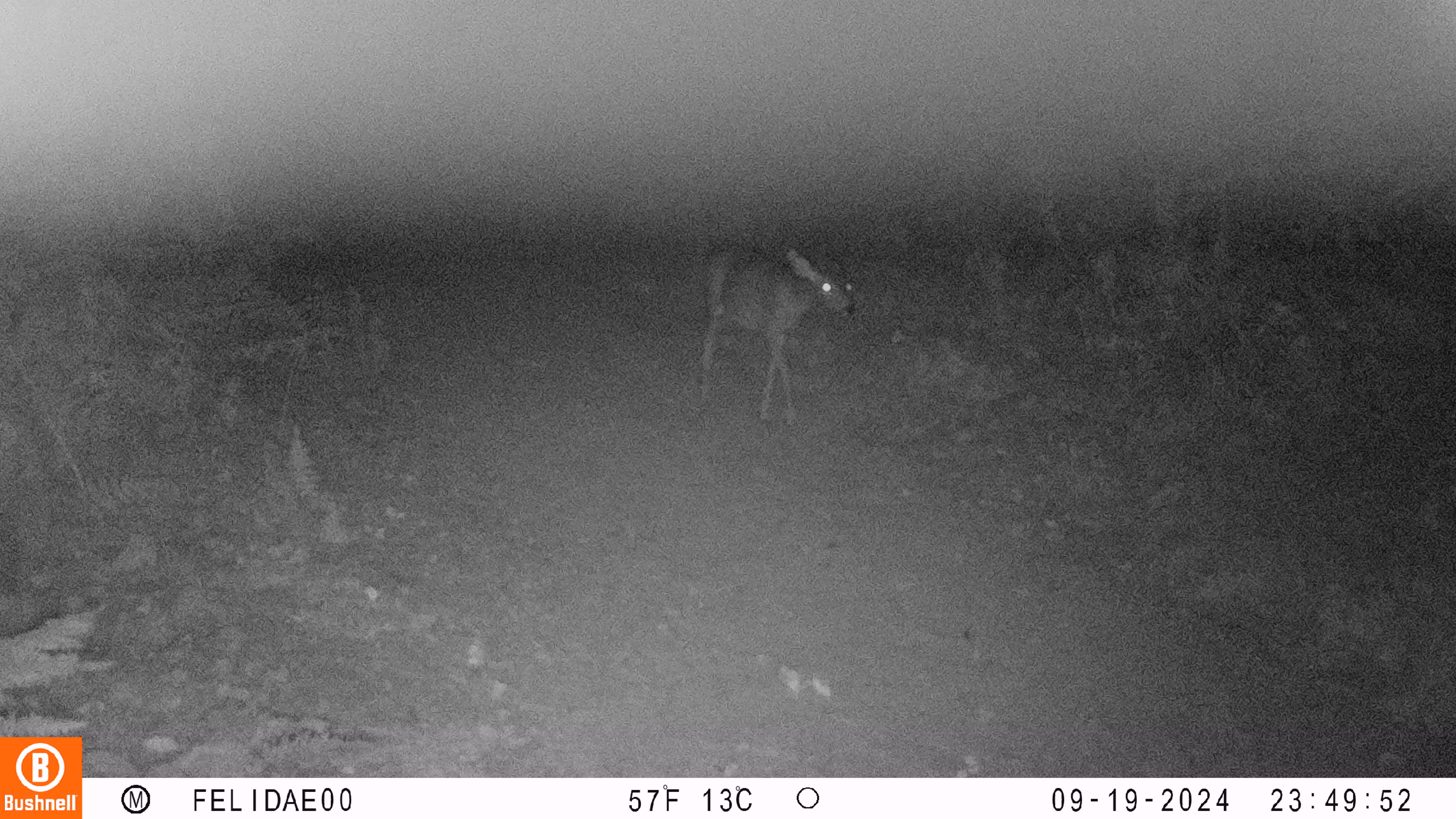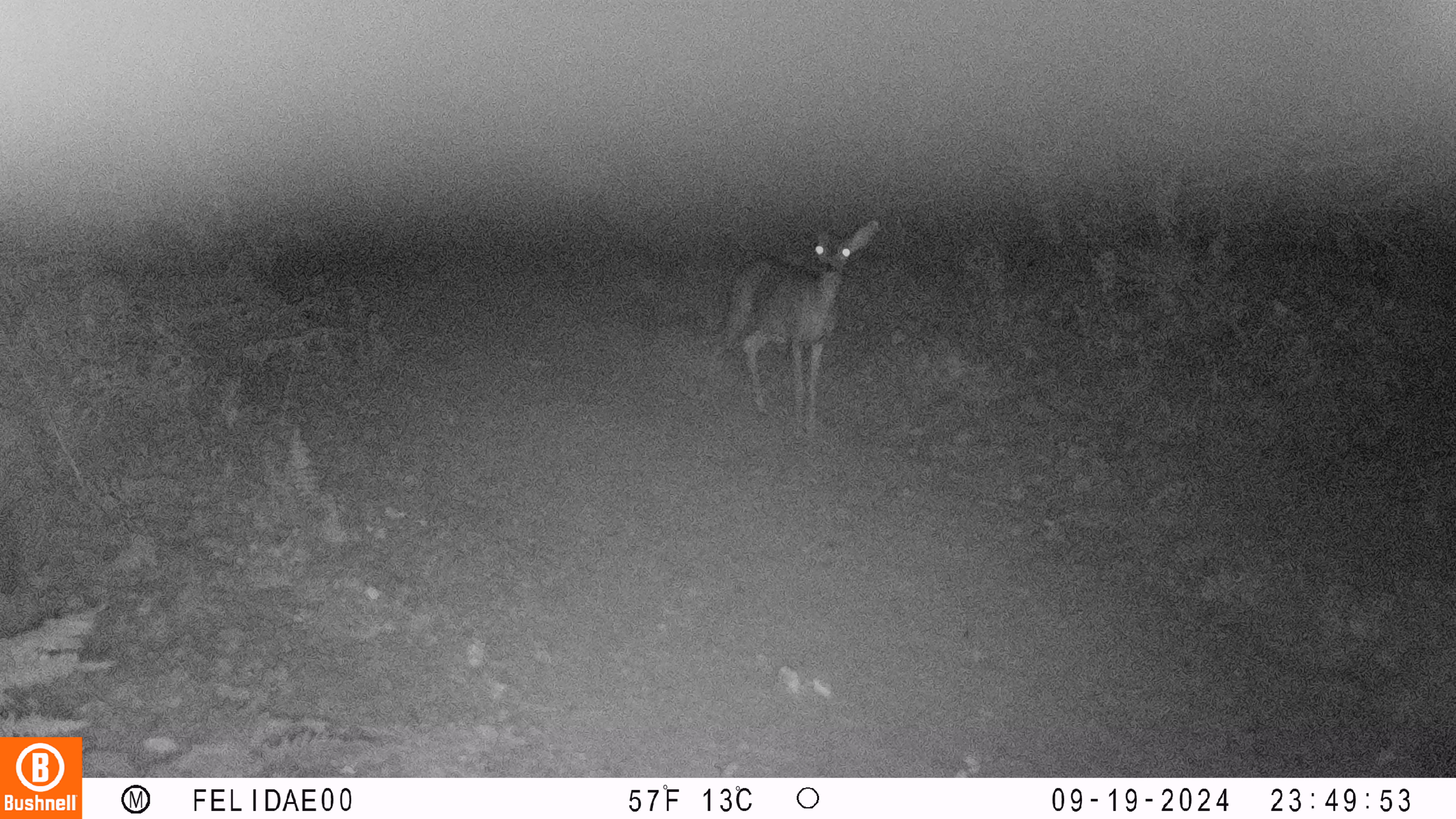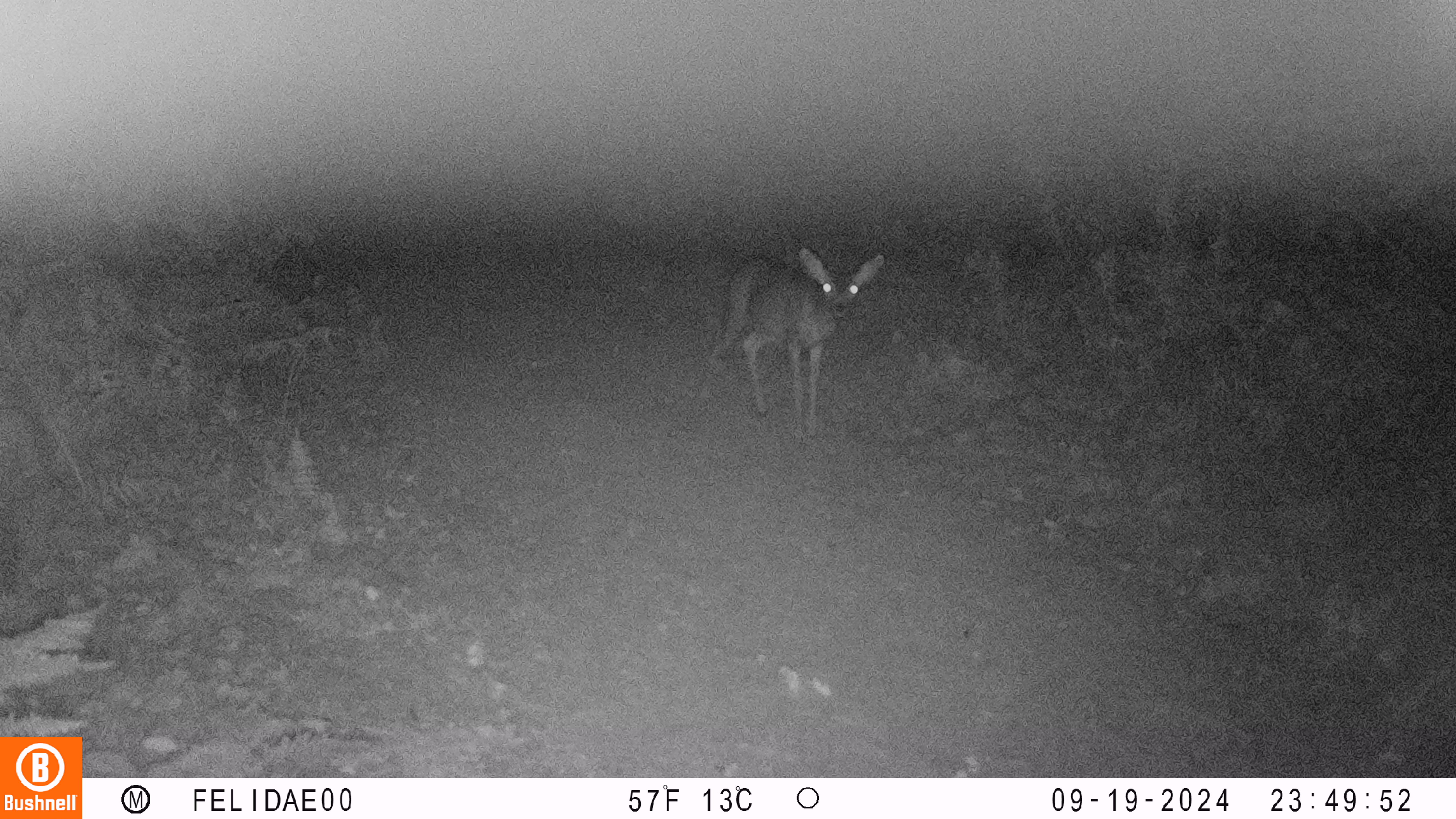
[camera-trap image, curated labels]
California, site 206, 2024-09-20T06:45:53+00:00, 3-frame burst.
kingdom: Animalia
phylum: Chordata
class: Mammalia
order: Artiodactyla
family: Cervidae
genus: Odocoileus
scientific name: Odocoileus hemionus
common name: mule deer